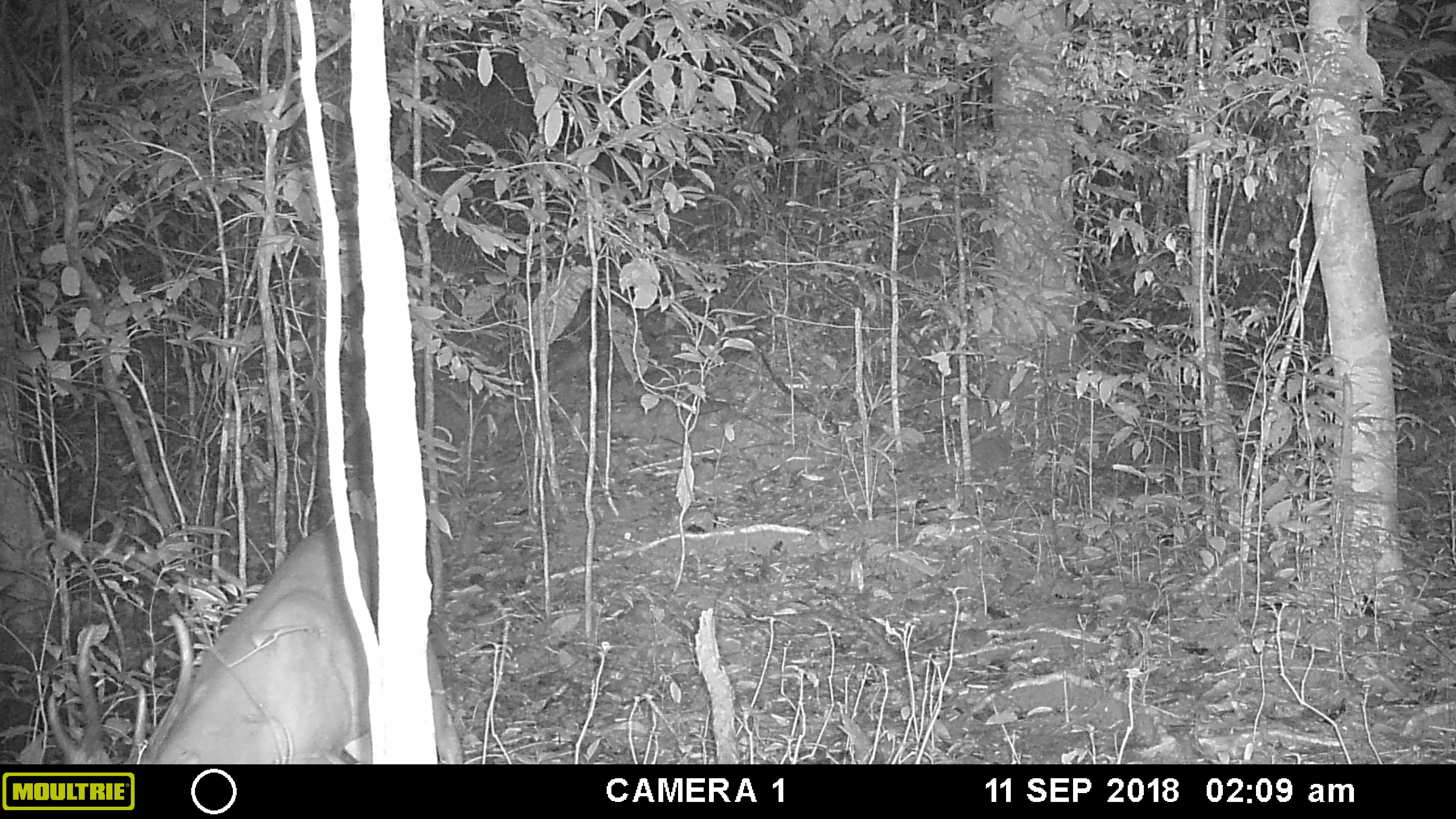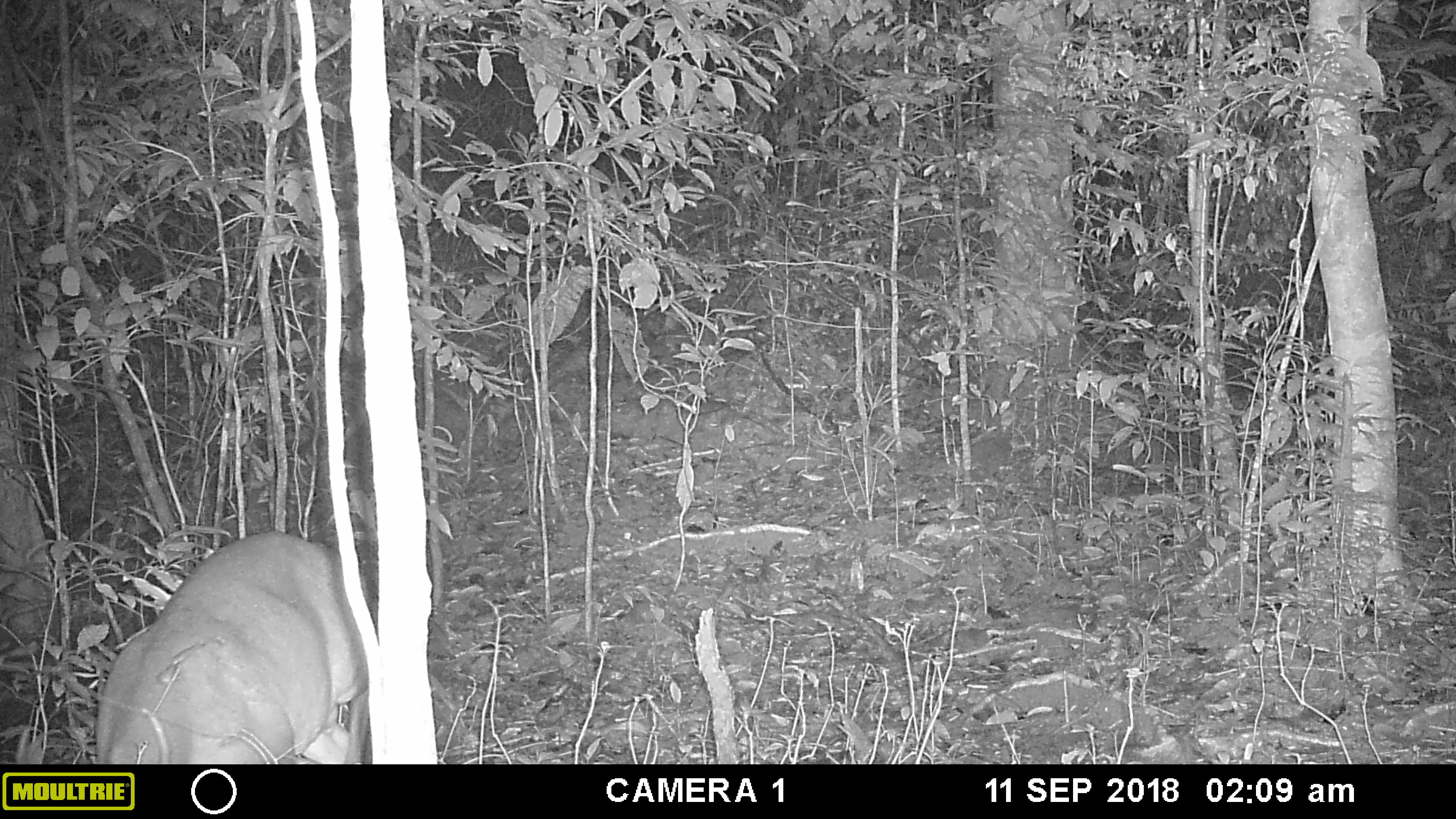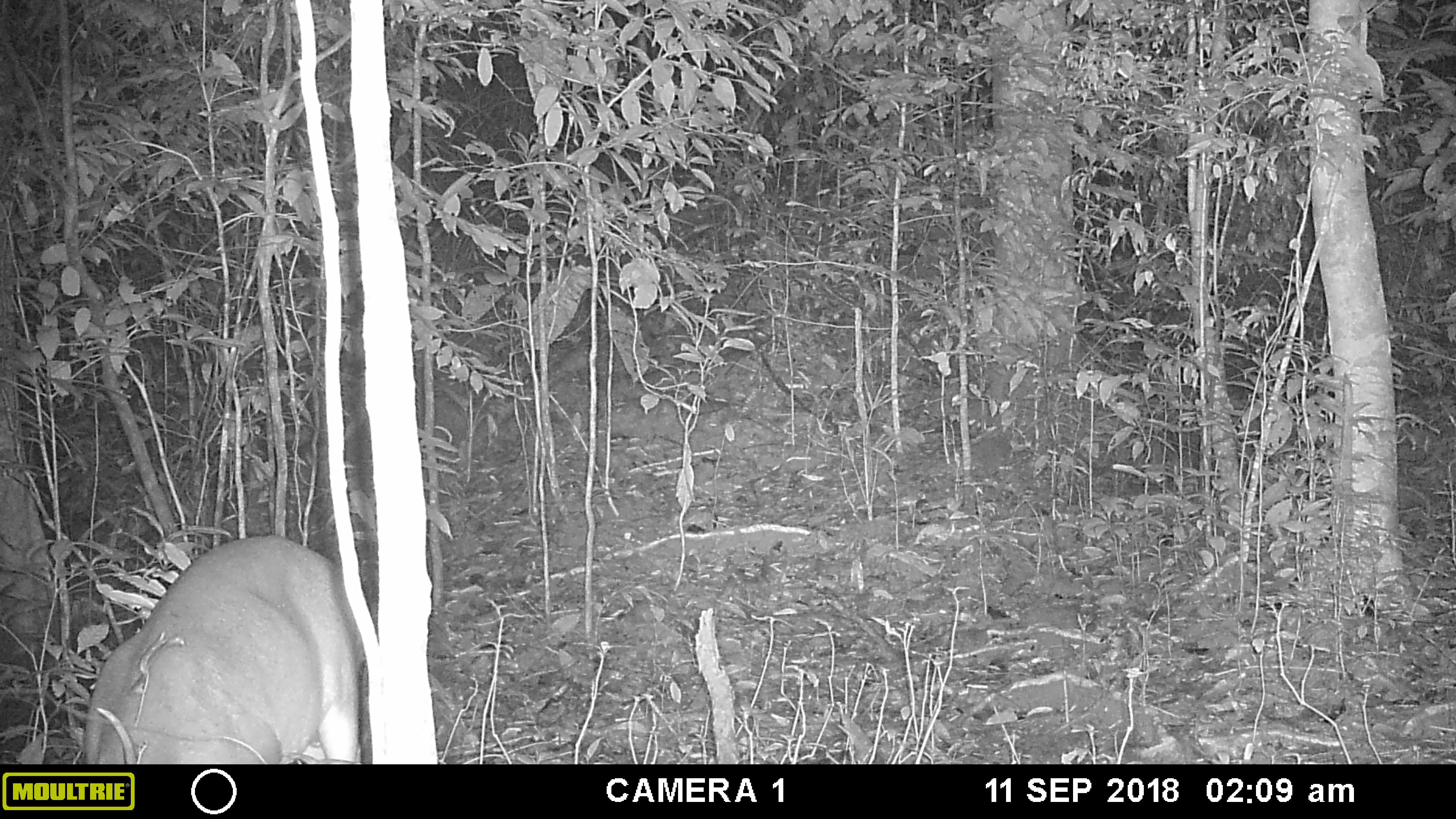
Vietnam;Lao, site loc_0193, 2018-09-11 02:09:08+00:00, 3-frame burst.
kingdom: Animalia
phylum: Chordata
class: Mammalia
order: Artiodactyla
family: Cervidae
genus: Muntiacus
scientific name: Muntiacus vuquangensis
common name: large-antlered muntjac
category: large antlered muntjac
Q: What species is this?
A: Large antlered muntjac (large-antlered muntjac) (Muntiacus vuquangensis).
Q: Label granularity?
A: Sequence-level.